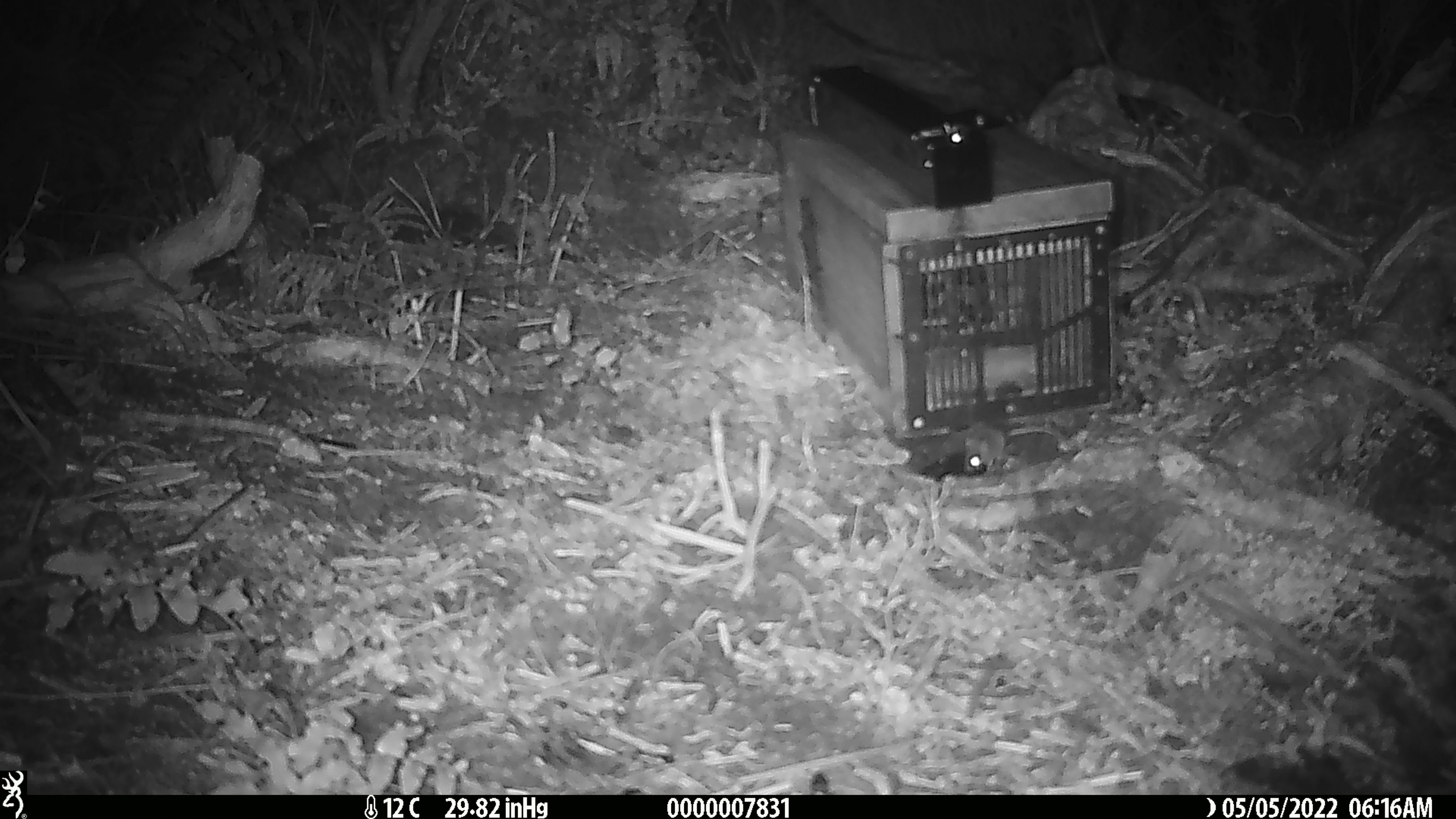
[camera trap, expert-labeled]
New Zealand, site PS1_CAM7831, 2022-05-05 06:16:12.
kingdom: Animalia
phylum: Chordata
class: Mammalia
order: Rodentia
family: Muridae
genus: Mus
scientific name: Mus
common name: mouse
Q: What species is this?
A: Mouse (Mus).